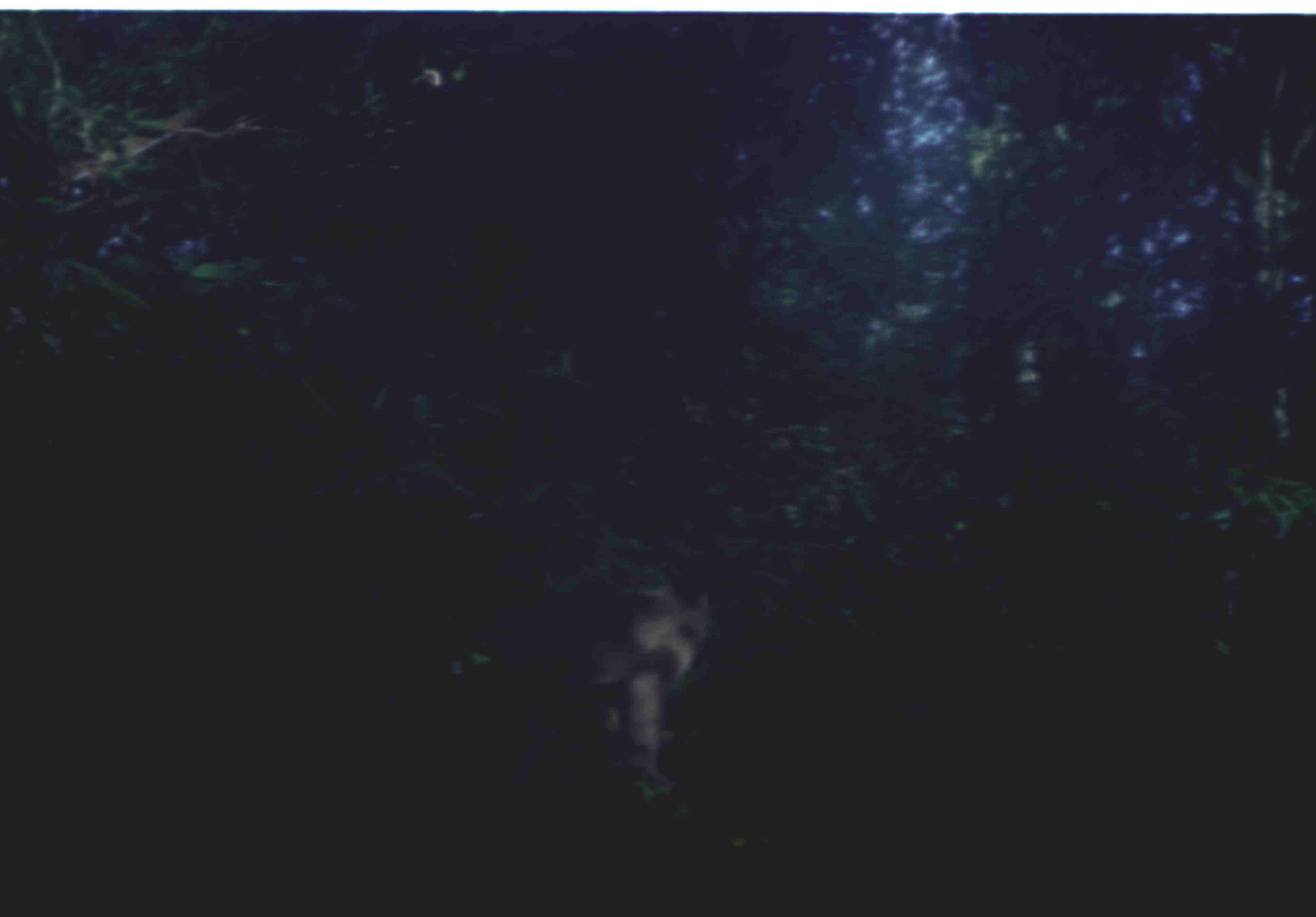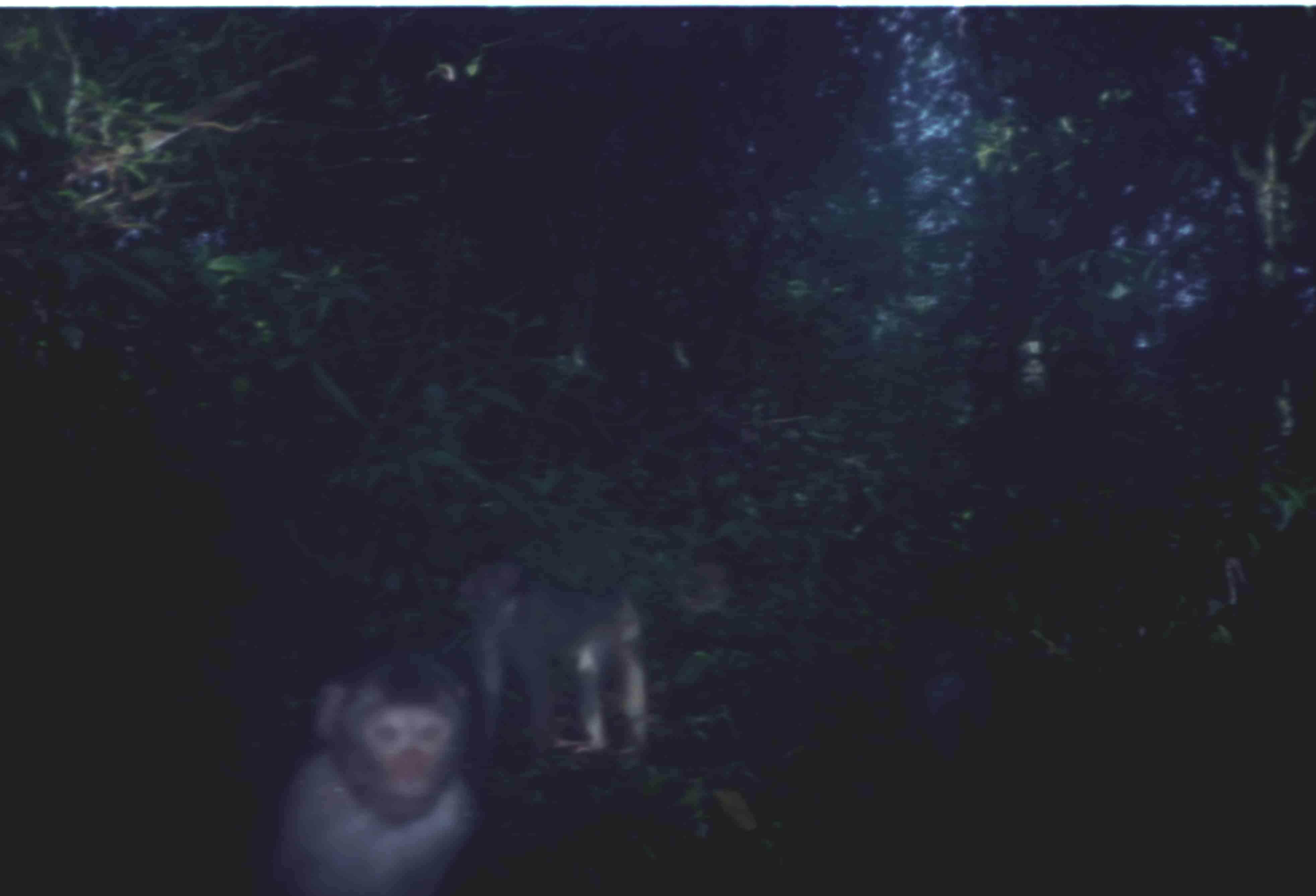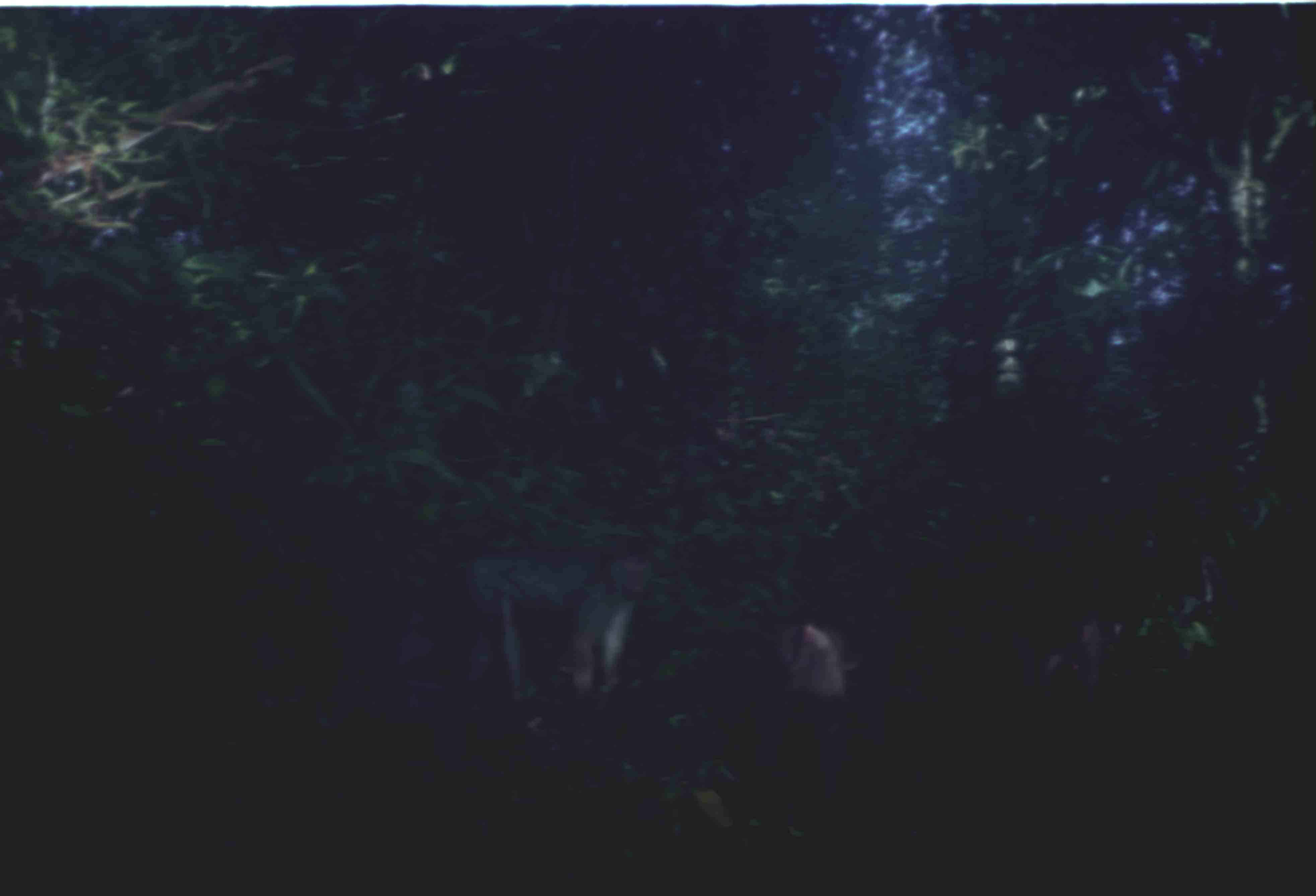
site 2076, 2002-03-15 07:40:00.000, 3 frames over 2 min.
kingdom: Animalia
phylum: Chordata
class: Mammalia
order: Primates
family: Cercopithecidae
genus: Macaca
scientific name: Macaca nemestrina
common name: southern pig-tailed macaque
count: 1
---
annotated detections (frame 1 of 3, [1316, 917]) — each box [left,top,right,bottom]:
macaca nemestrina: [386,569,716,815]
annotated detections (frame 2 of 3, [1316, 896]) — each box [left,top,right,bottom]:
macaca nemestrina: [266,651,482,896]; [454,561,651,765]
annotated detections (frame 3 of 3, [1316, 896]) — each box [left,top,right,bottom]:
macaca nemestrina: [458,540,652,712]; [761,617,892,698]